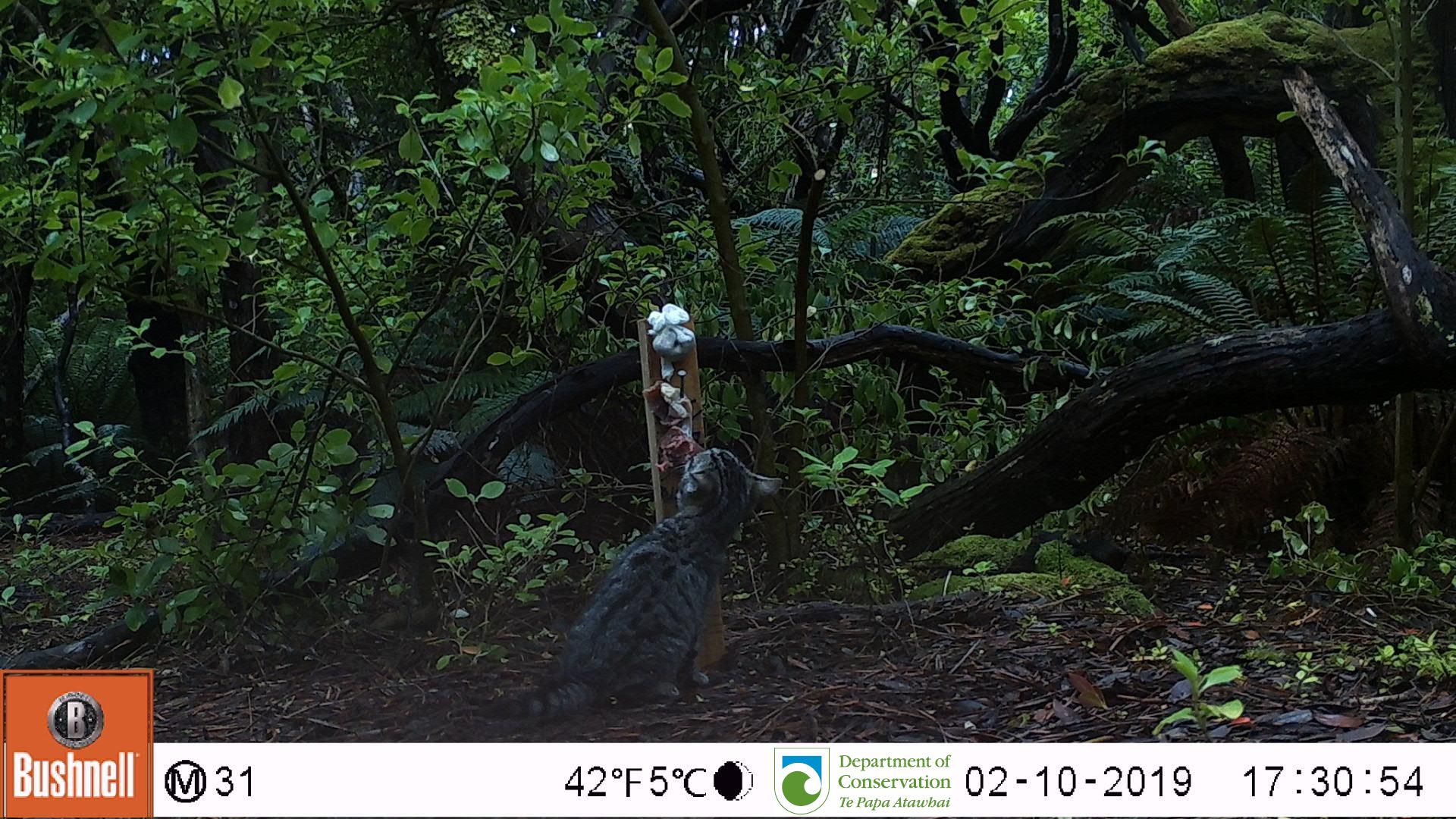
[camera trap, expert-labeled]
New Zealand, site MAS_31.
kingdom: Animalia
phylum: Chordata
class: Mammalia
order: Carnivora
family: Felidae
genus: Felis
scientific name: Felis catus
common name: domestic cat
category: cat